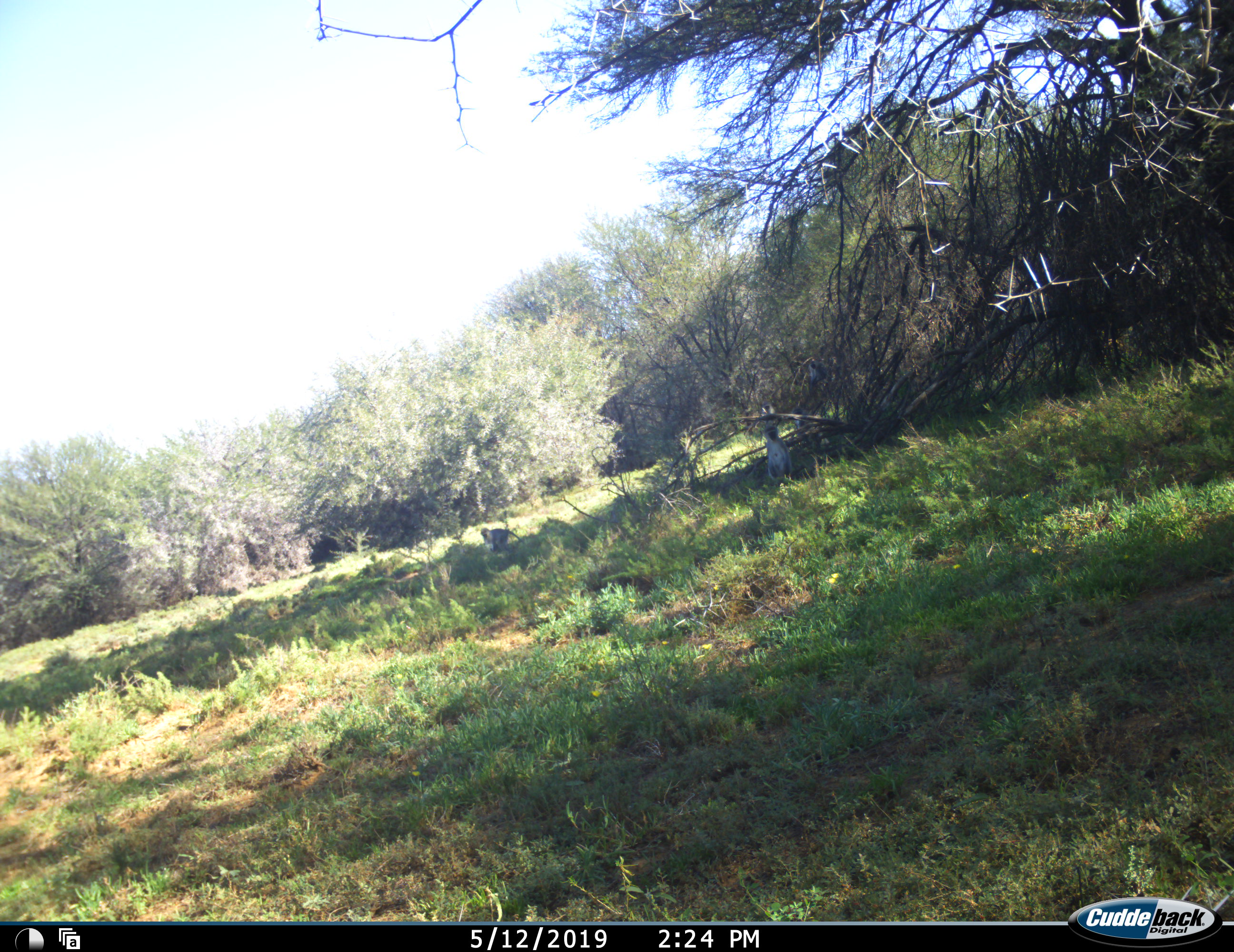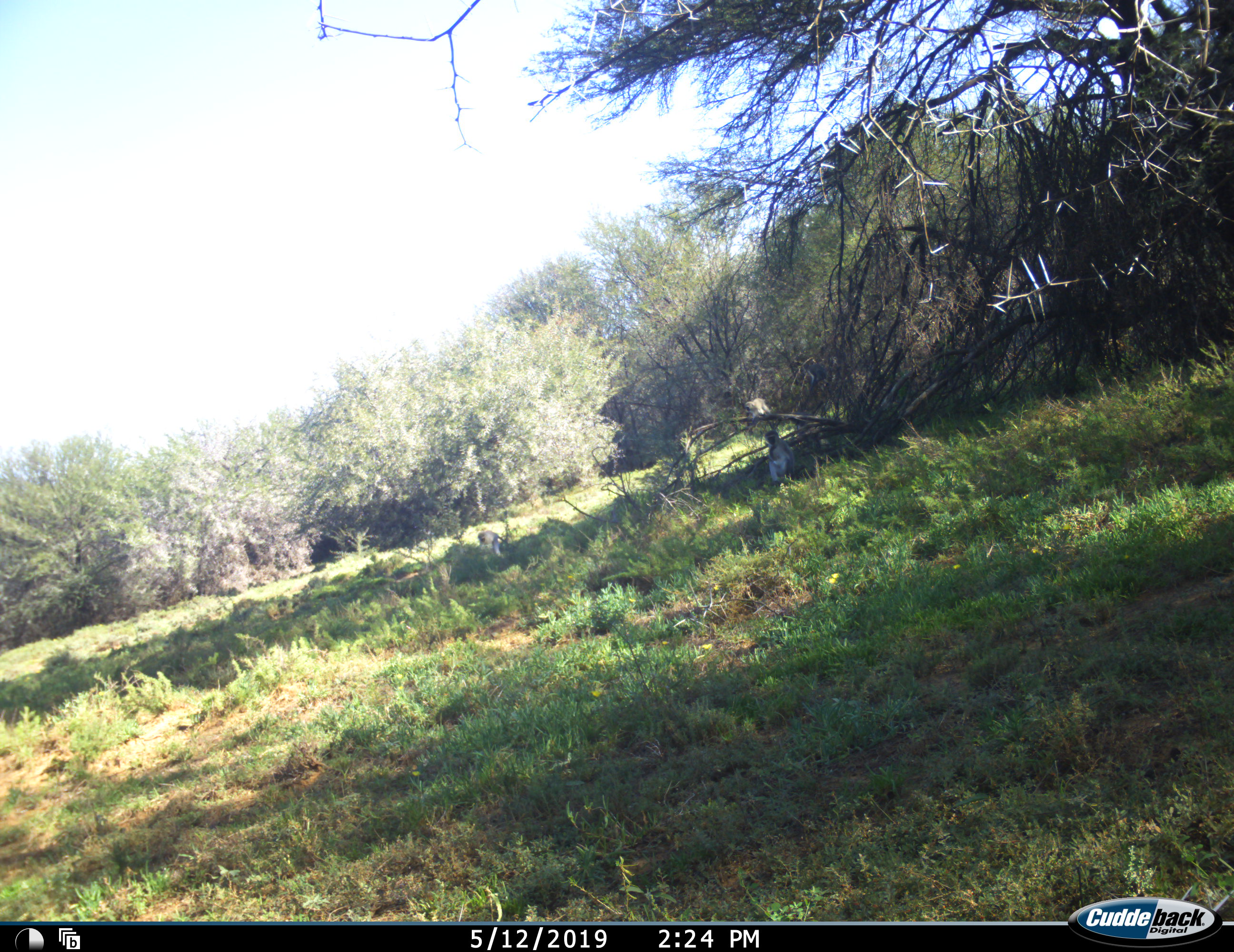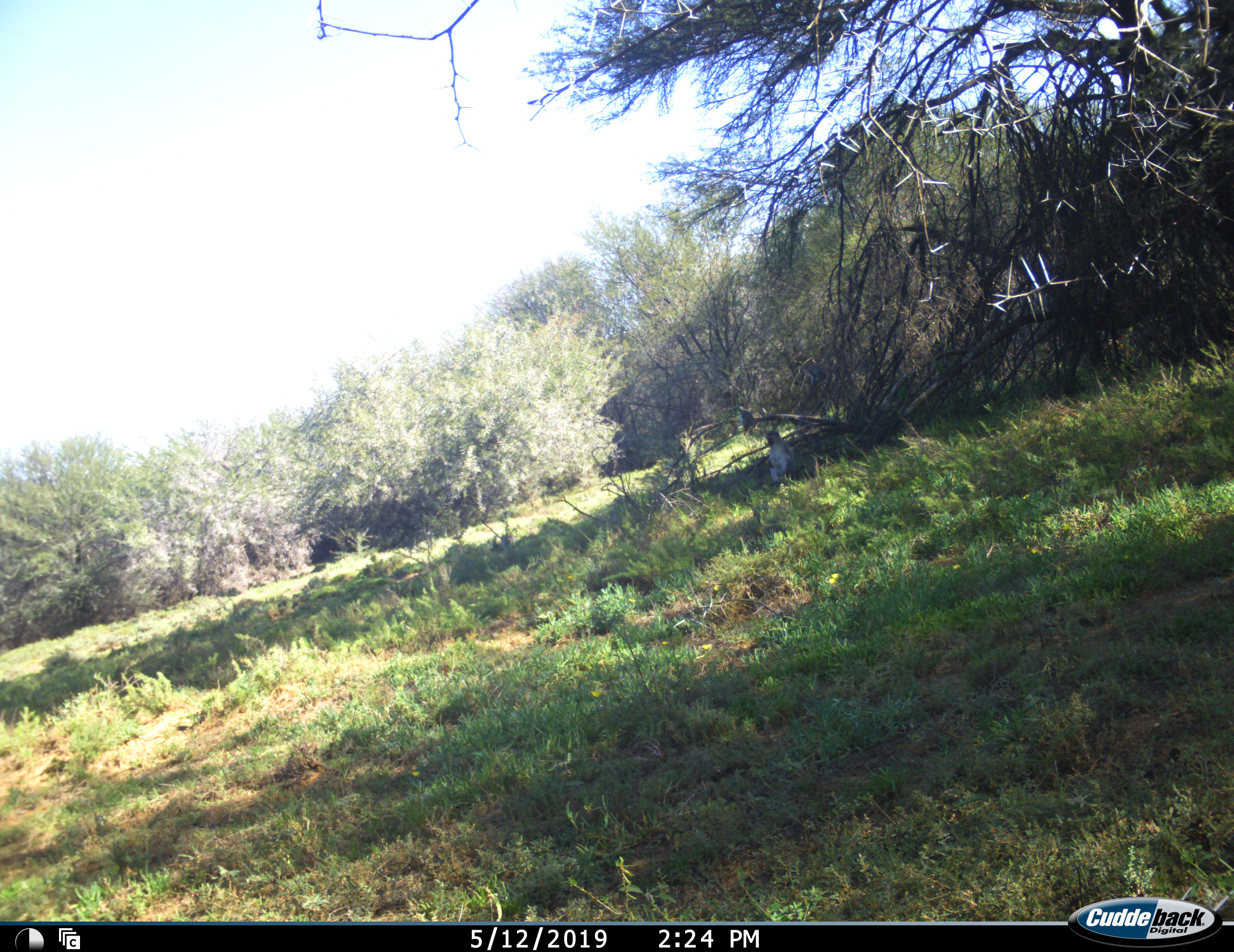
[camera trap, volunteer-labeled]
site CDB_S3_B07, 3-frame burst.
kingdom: Animalia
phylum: Chordata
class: Mammalia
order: Primates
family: Cercopithecidae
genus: Chlorocebus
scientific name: Chlorocebus pygerythrus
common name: vervet monkey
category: monkeyvervet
Monkeyvervet (vervet monkey) (Chlorocebus pygerythrus), count 4. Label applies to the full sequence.